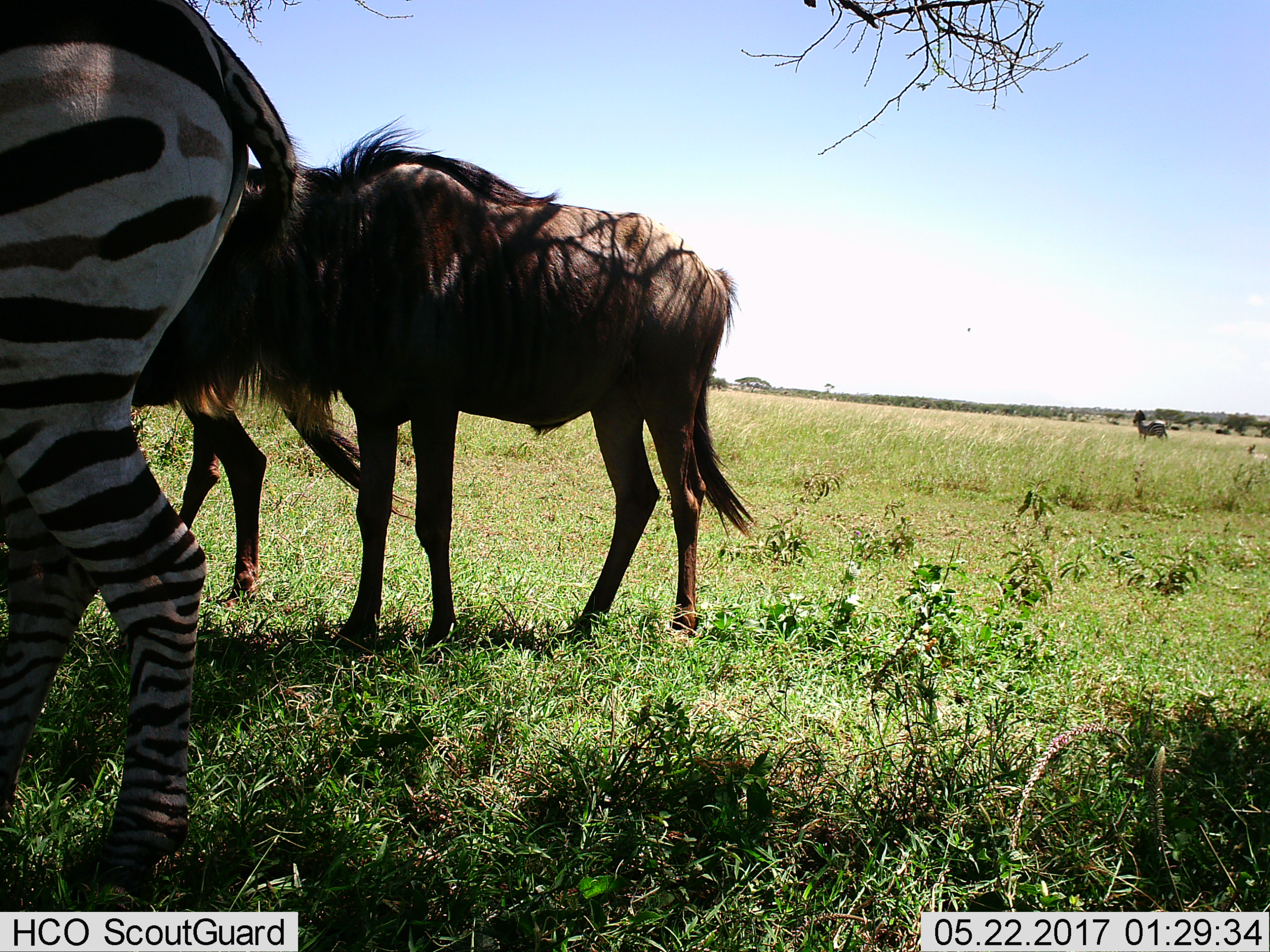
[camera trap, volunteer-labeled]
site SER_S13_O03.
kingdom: Animalia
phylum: Chordata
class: Mammalia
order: Artiodactyla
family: Bovidae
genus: Connochaetes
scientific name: Connochaetes taurinus taurinus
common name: blue wildebeest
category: wildebeestblue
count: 2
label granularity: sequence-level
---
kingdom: Animalia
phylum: Chordata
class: Mammalia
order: Perissodactyla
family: Equidae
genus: Equus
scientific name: Equus quagga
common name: plains zebra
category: zebraplains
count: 2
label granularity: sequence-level